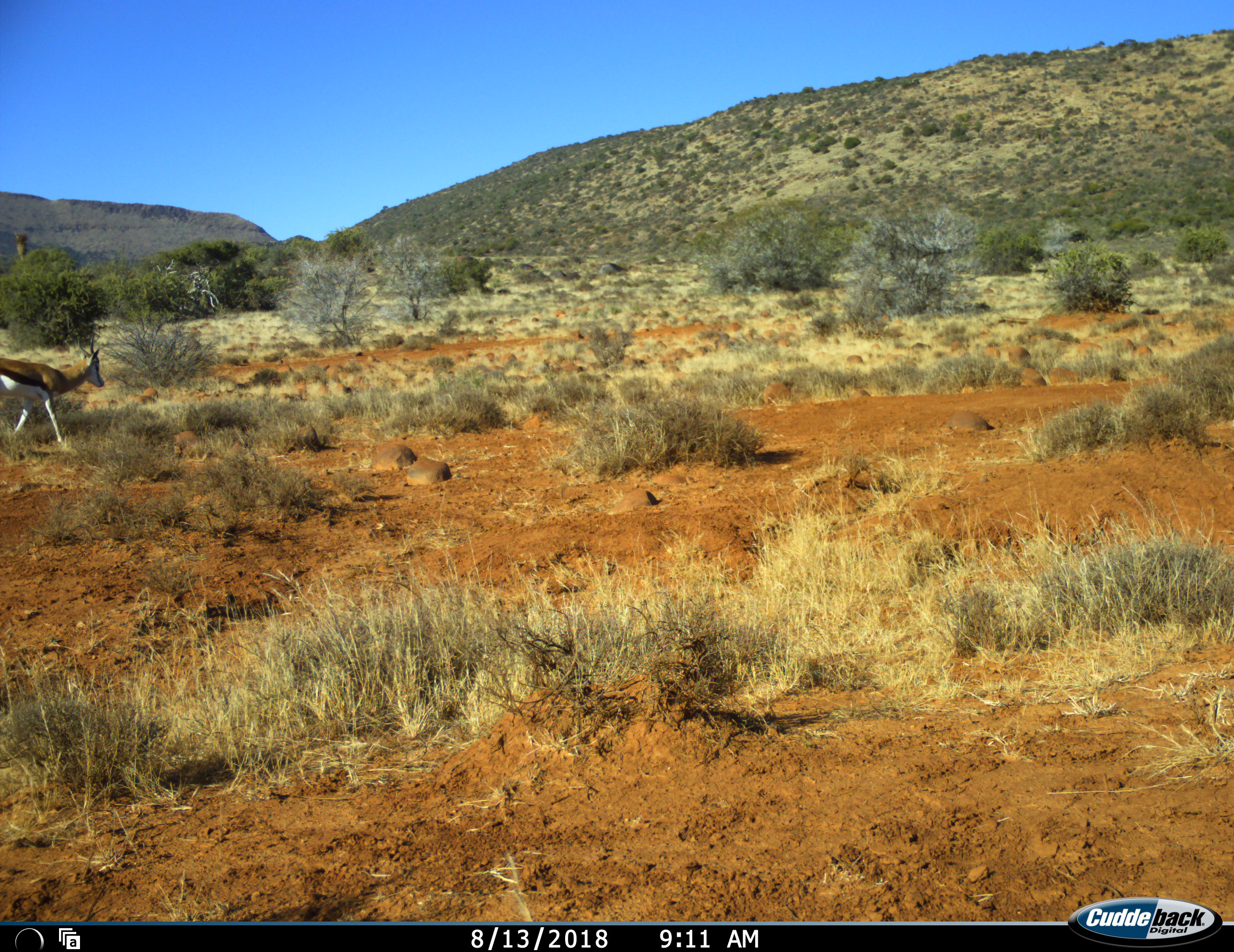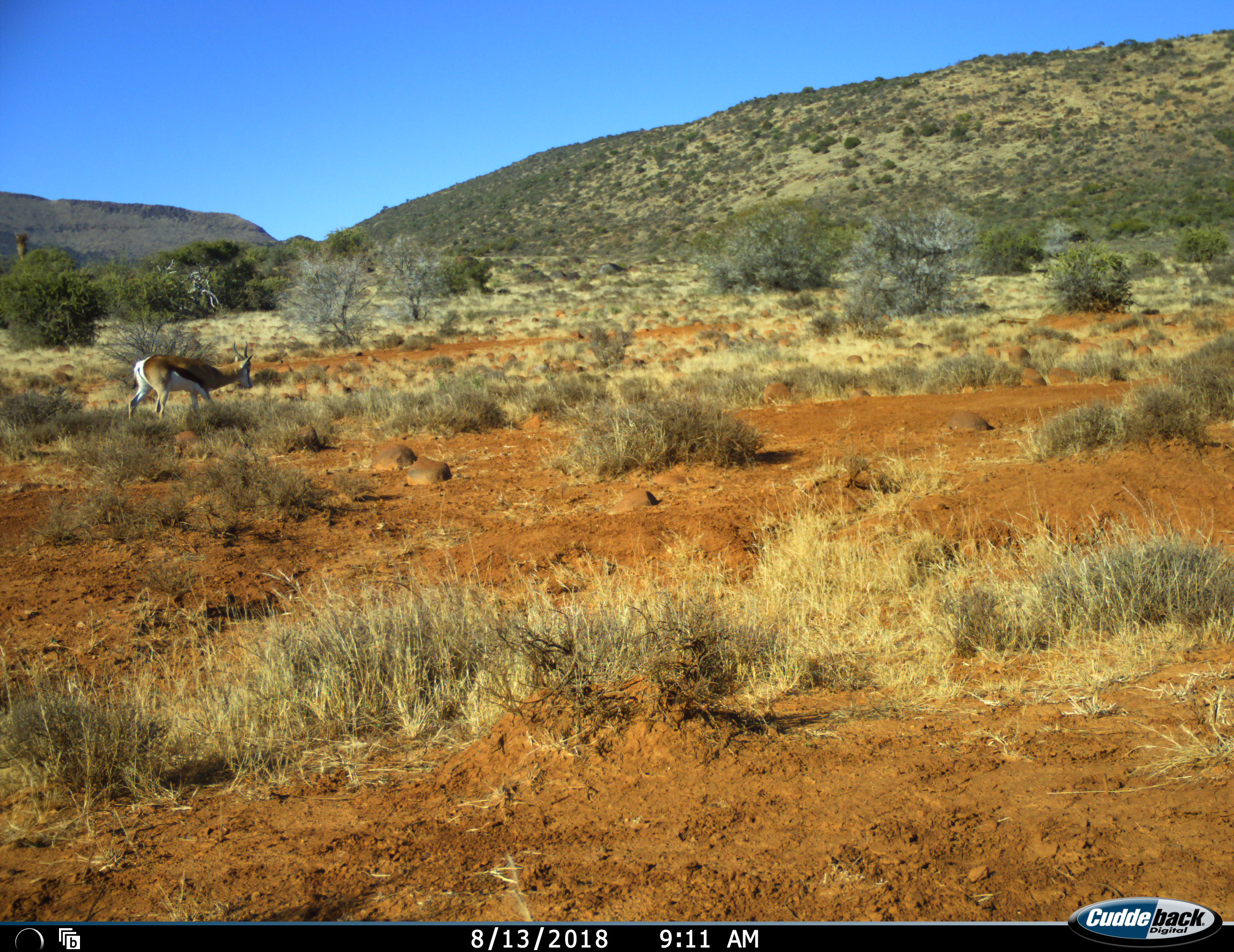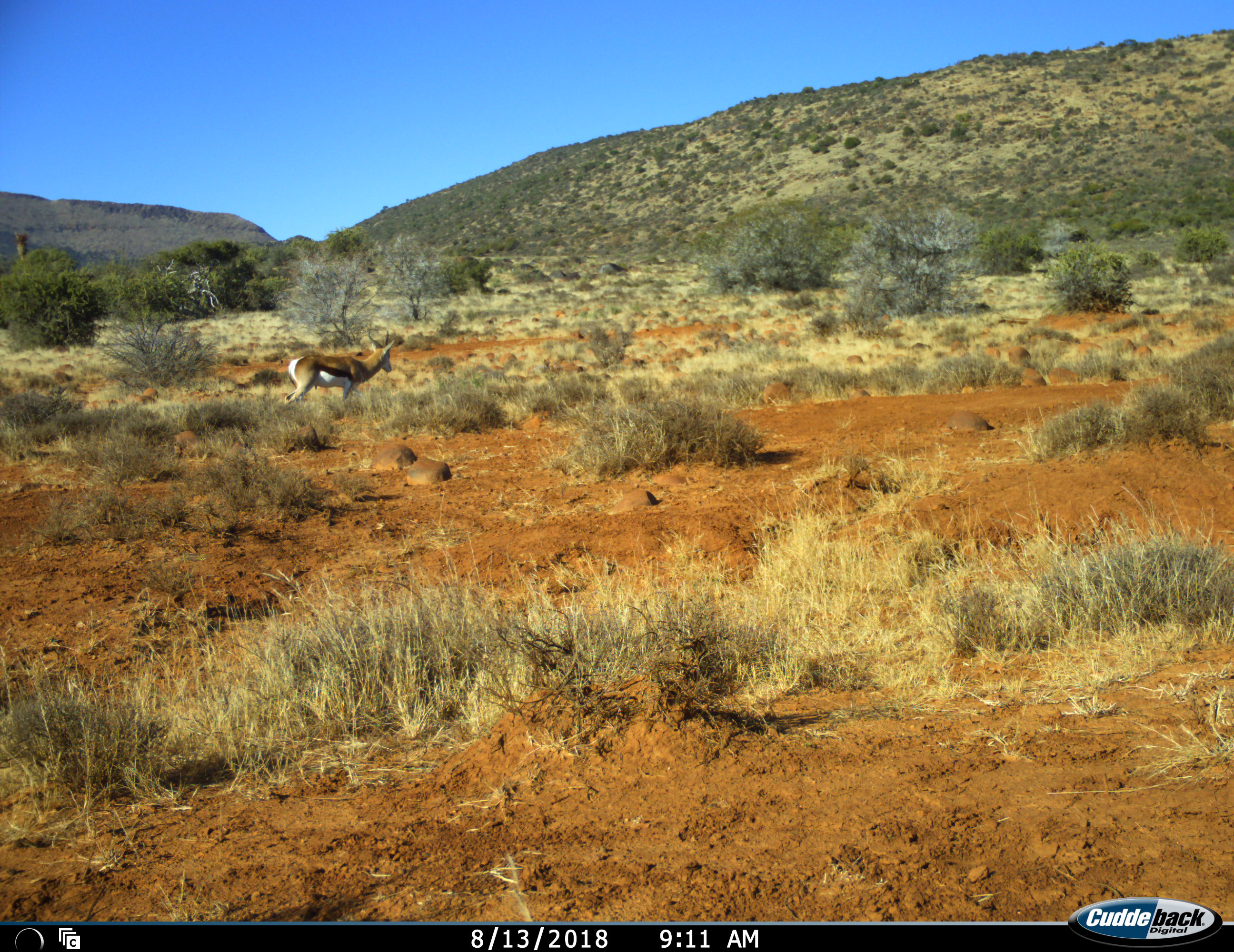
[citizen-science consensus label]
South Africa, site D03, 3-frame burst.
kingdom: Animalia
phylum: Chordata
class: Mammalia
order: Artiodactyla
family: Bovidae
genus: Antidorcas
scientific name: Antidorcas marsupialis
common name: springbok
Springbok (Antidorcas marsupialis), count 1. Behavior (volunteer vote fractions): standing 0%, resting 0%, moving 100%, interacting 0%. Young present (vote fraction): 0%. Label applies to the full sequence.